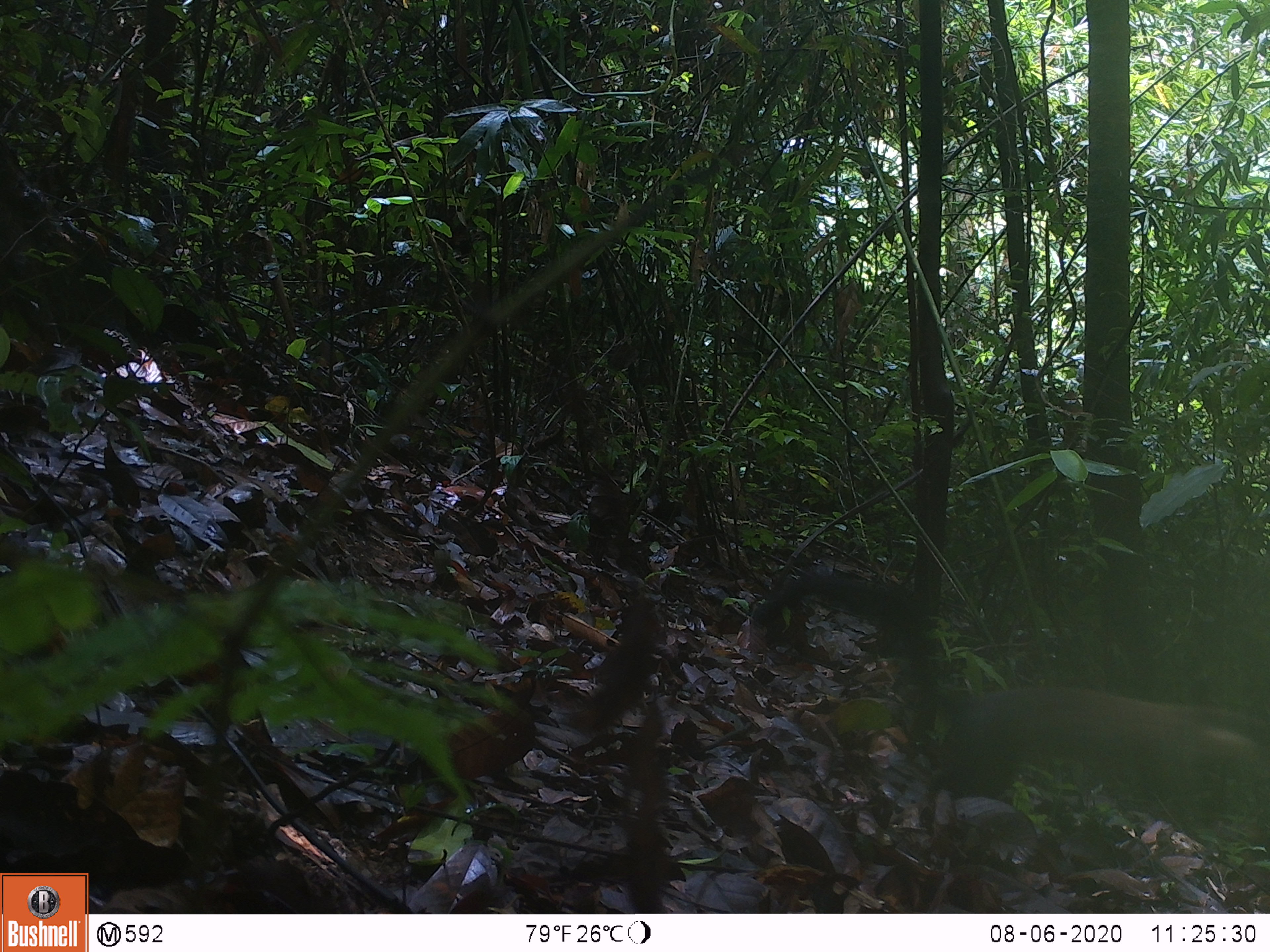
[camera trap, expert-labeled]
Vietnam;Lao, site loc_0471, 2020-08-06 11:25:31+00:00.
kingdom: Animalia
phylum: Chordata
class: Mammalia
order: Carnivora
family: Mustelidae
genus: Martes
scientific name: Martes flavigula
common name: yellow-throated marten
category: yellow throated marten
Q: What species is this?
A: Yellow throated marten (yellow-throated marten) (Martes flavigula).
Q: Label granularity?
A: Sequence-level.